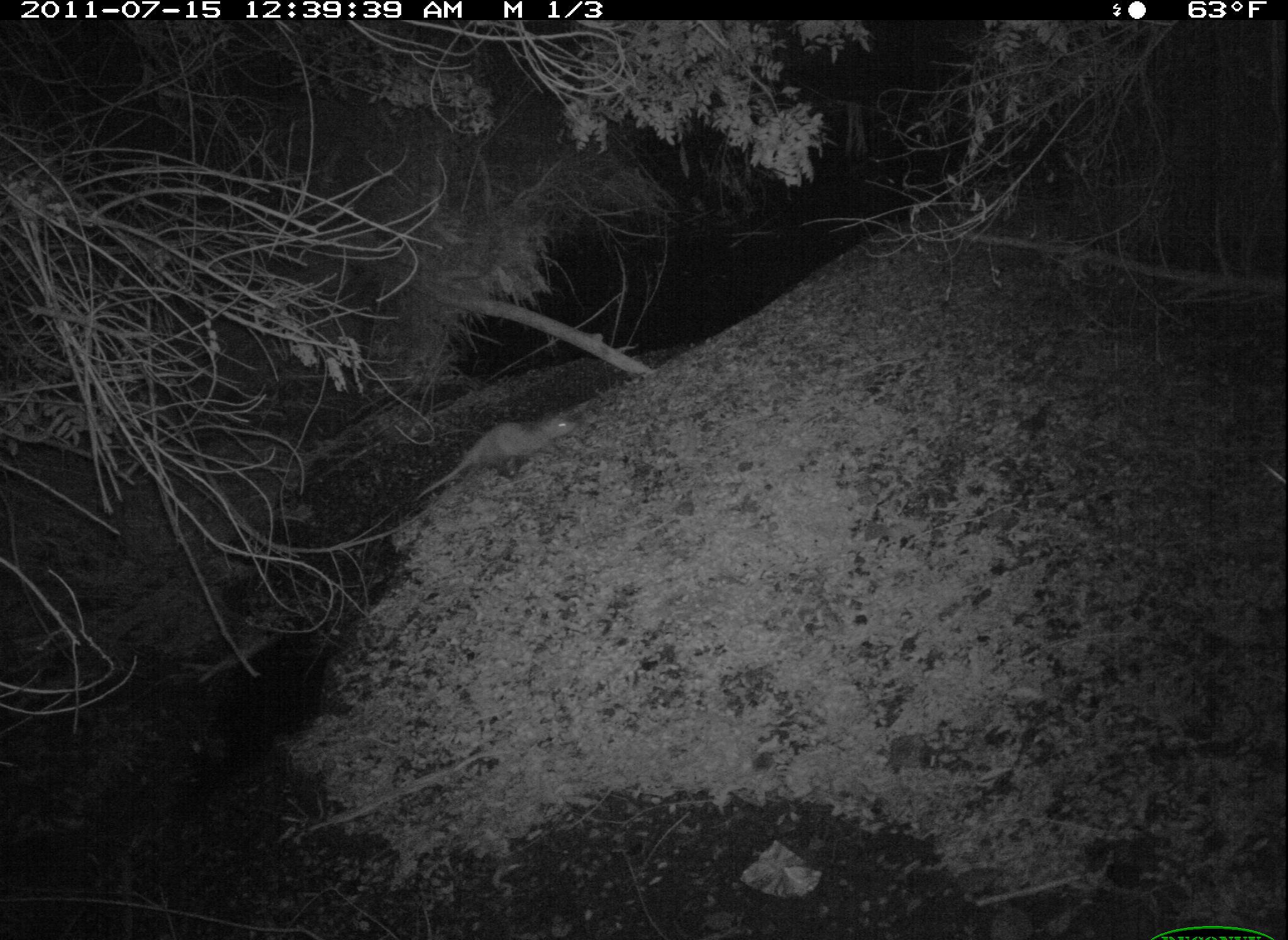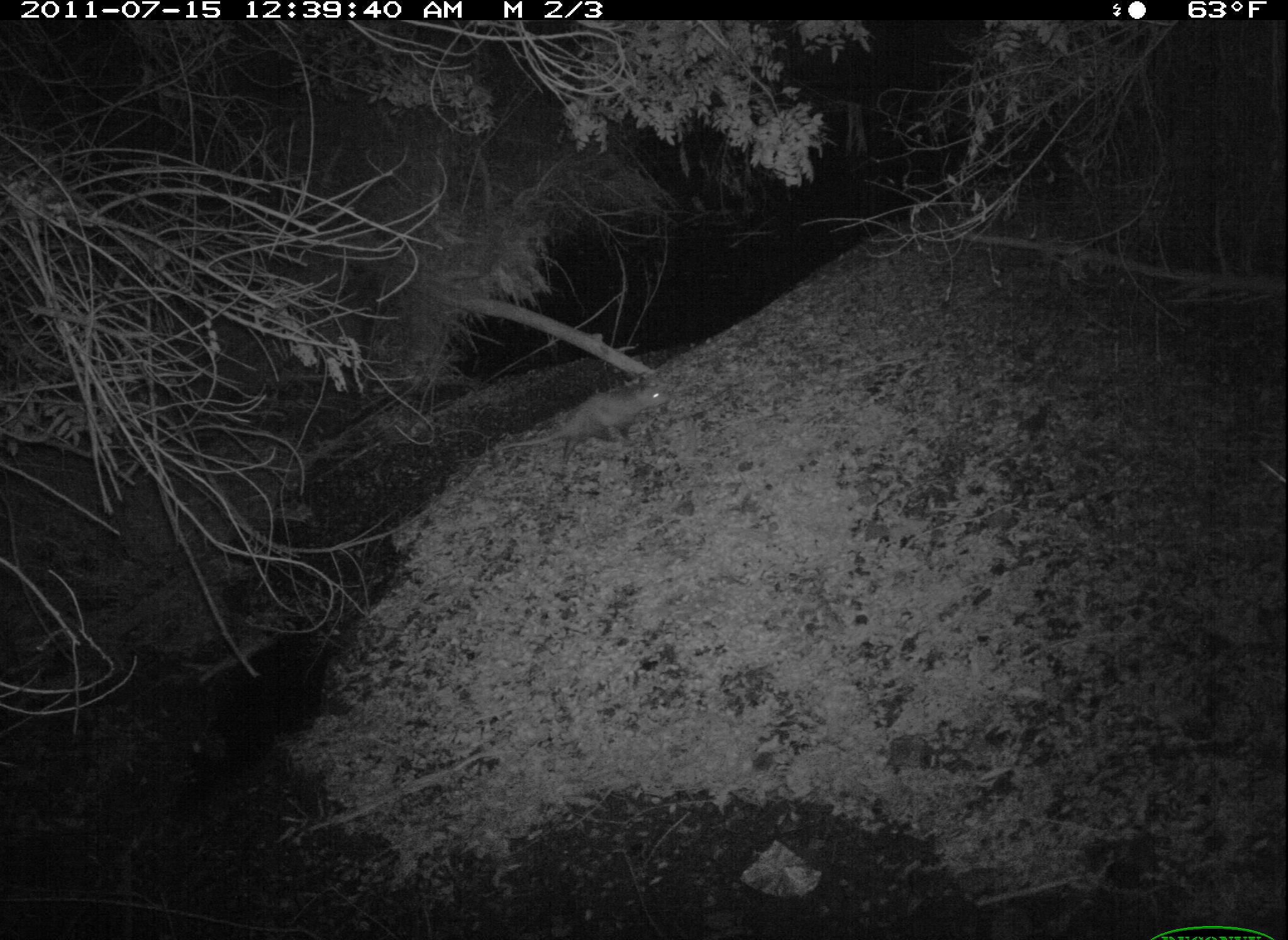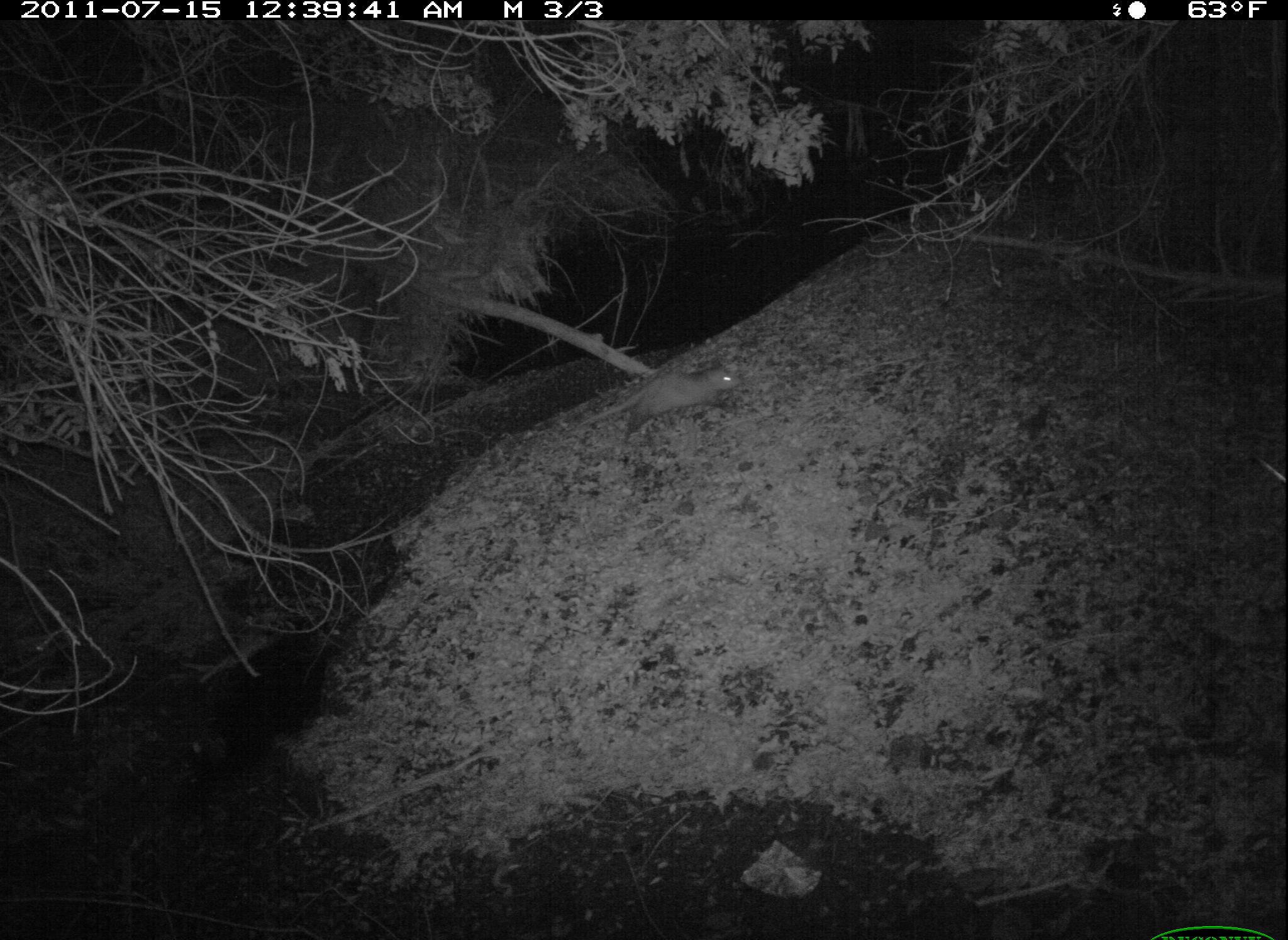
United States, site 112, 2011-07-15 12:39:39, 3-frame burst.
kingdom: Animalia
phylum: Chordata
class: Mammalia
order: Didelphimorphia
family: Didelphidae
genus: Didelphis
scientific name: Didelphis virginiana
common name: virginia opossum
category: opossum